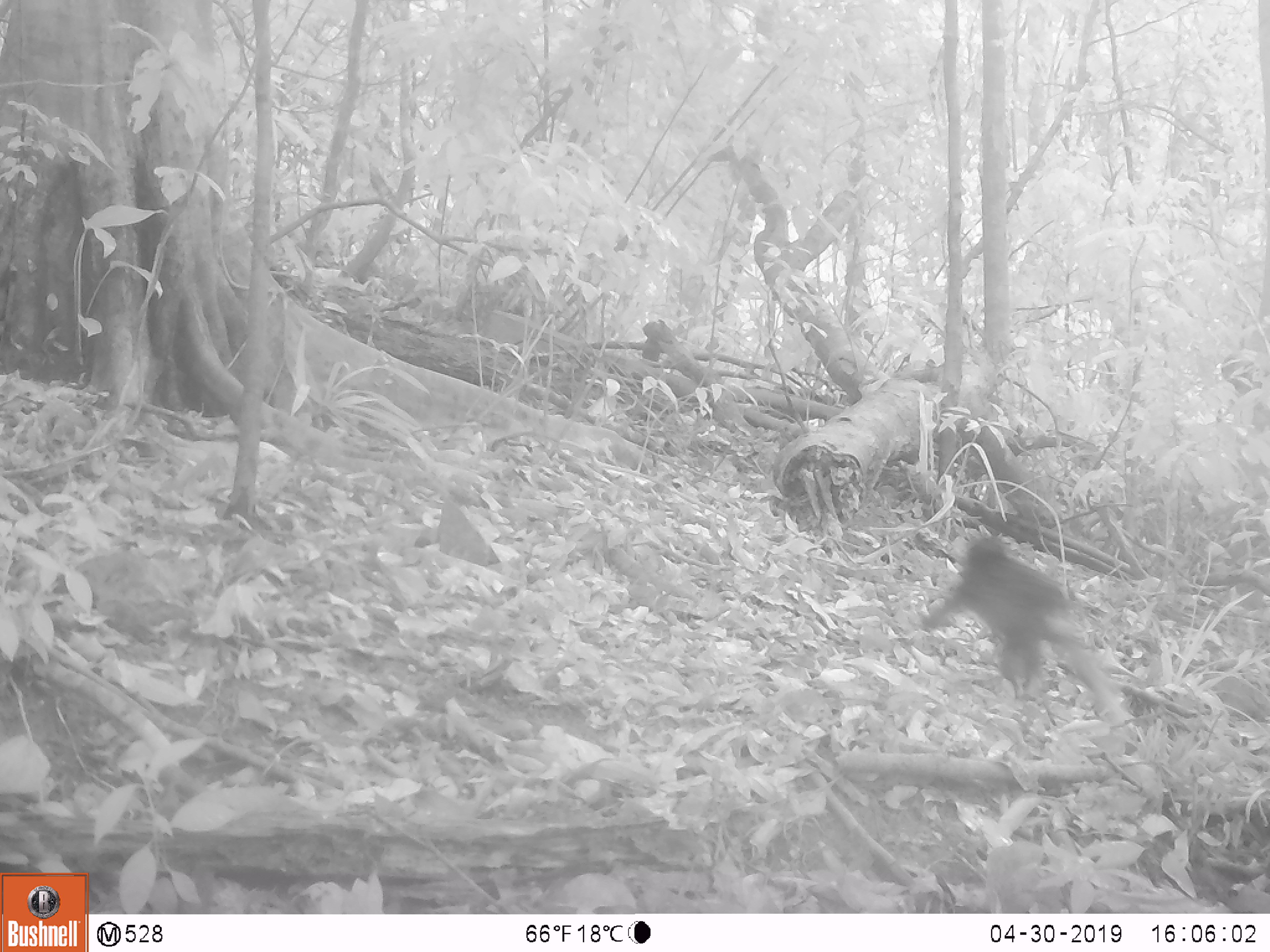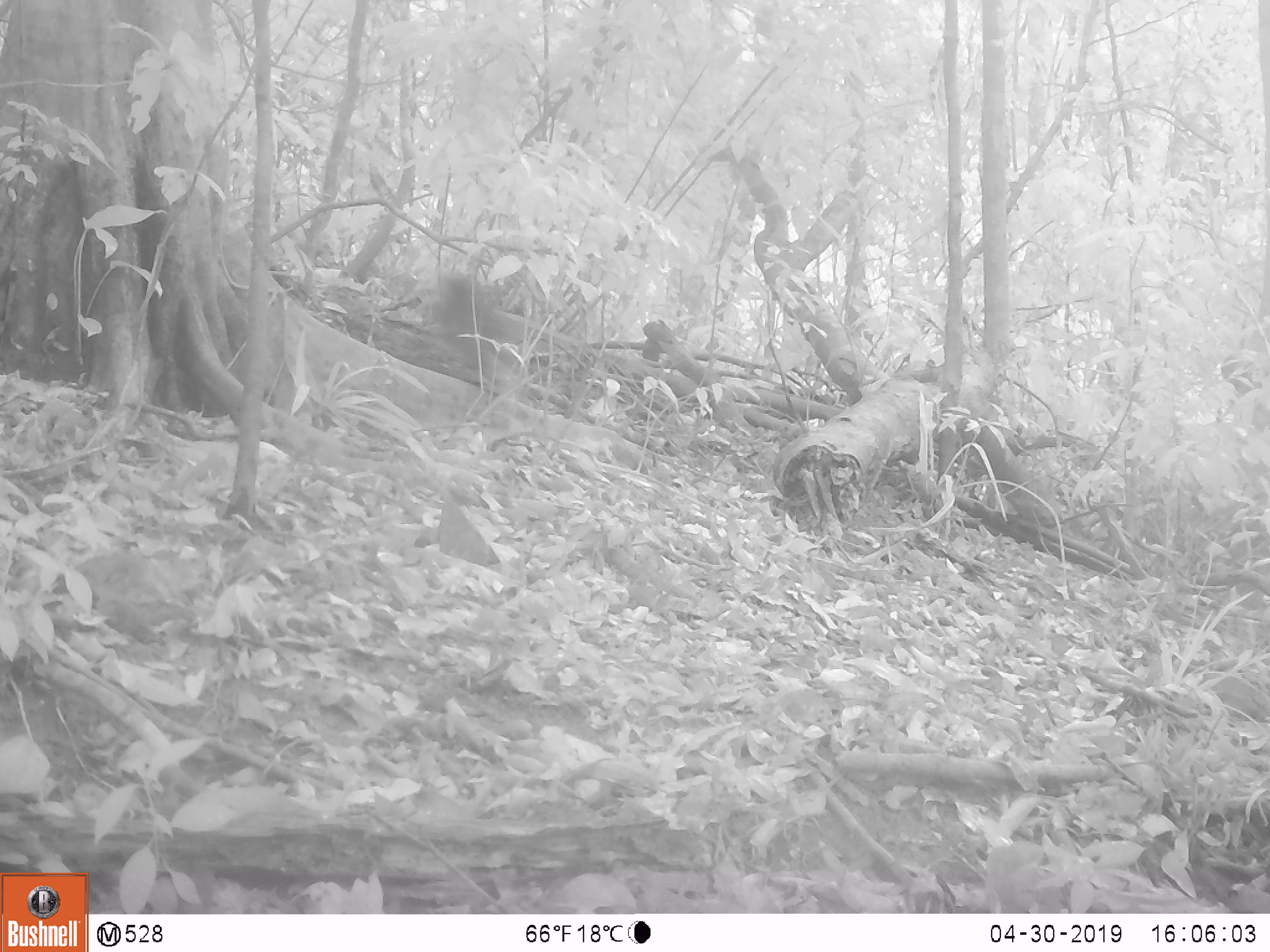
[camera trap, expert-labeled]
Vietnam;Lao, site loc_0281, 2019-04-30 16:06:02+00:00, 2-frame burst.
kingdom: Animalia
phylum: Chordata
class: Mammalia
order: Primates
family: Cercopithecidae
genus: Macaca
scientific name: Macaca arctoides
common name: stump-tailed macaque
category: stump tailed macaque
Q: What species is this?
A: Stump tailed macaque (stump-tailed macaque) (Macaca arctoides).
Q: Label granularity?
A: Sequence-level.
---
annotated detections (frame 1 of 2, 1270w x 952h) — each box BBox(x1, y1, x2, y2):
stump tailed macaque: BBox(920, 536, 1124, 725)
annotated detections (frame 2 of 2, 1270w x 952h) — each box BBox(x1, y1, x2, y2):
stump tailed macaque: BBox(436, 270, 522, 368)